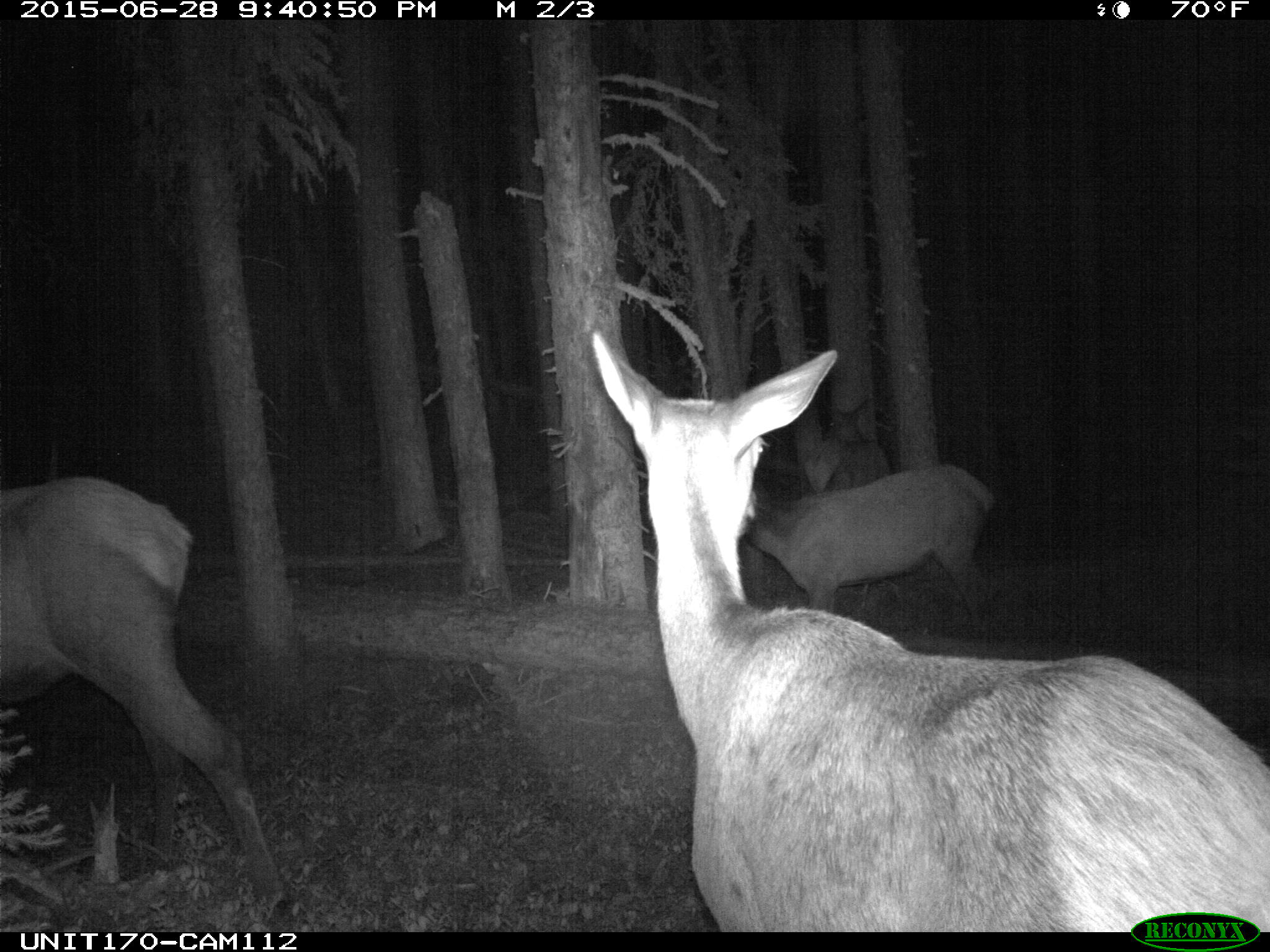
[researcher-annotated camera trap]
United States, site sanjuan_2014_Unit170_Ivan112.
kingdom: Animalia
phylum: Chordata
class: Mammalia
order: Artiodactyla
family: Cervidae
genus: Cervus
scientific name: Cervus elaphus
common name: red deer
Cervus elaphus (red deer).